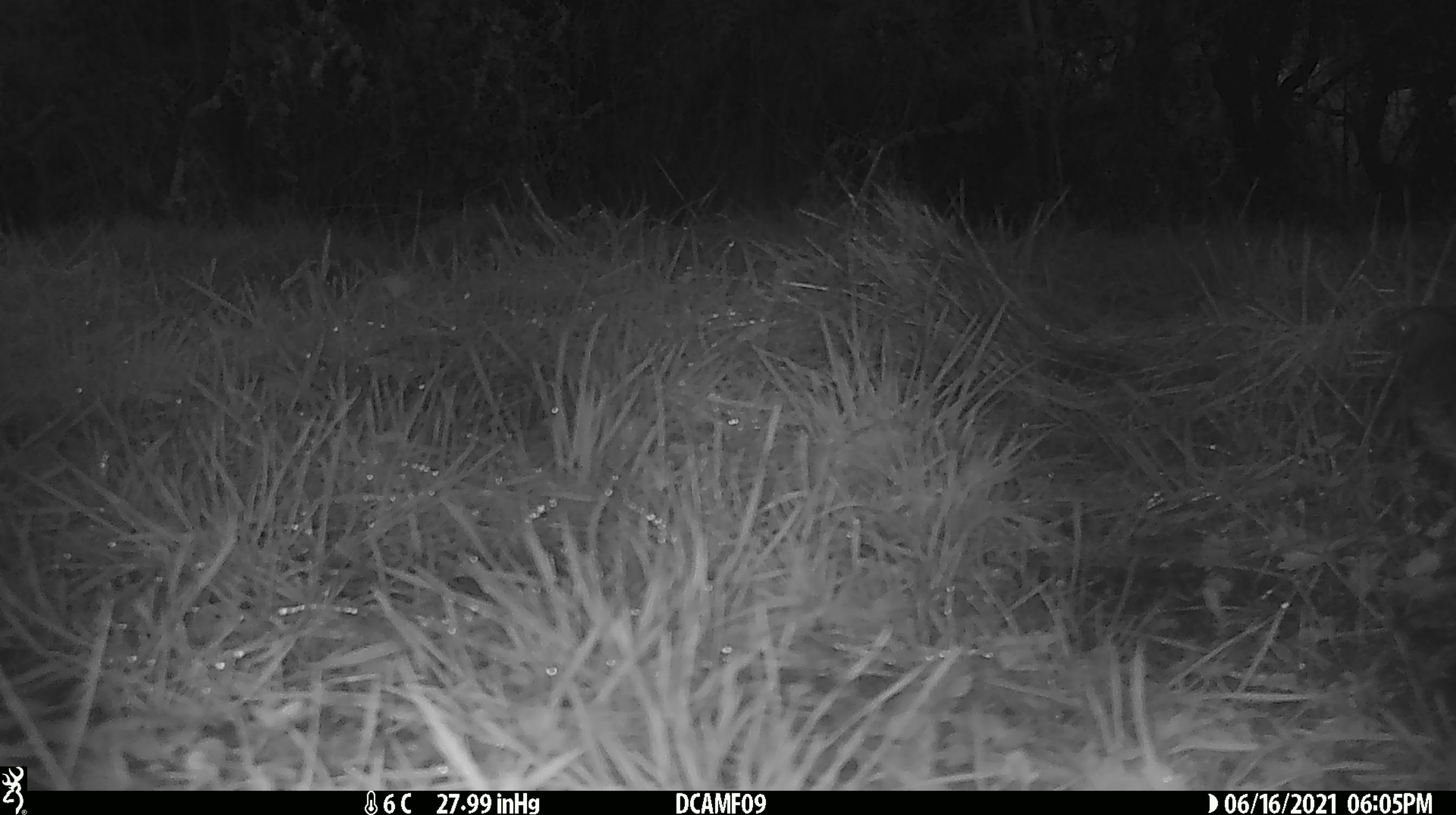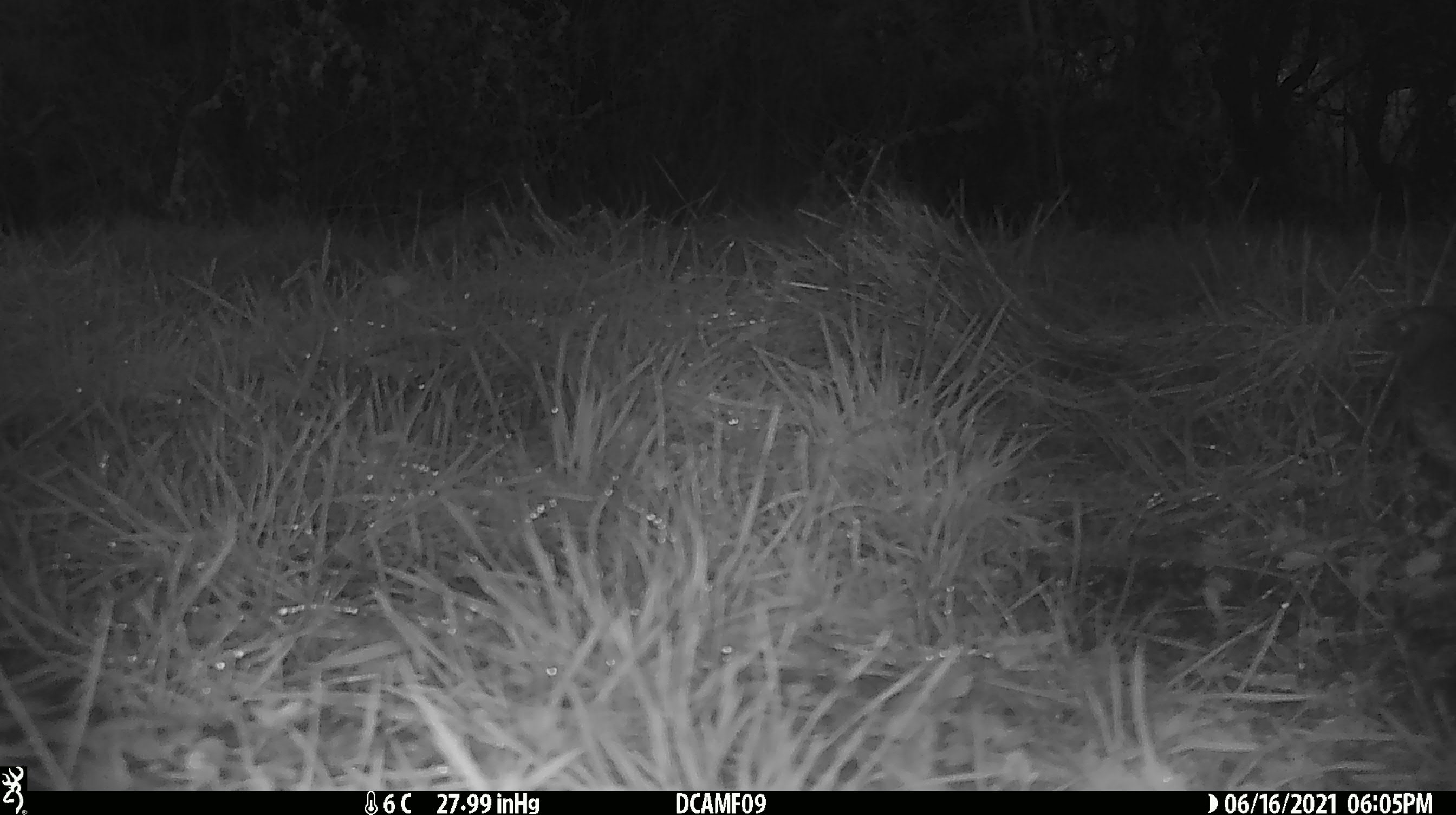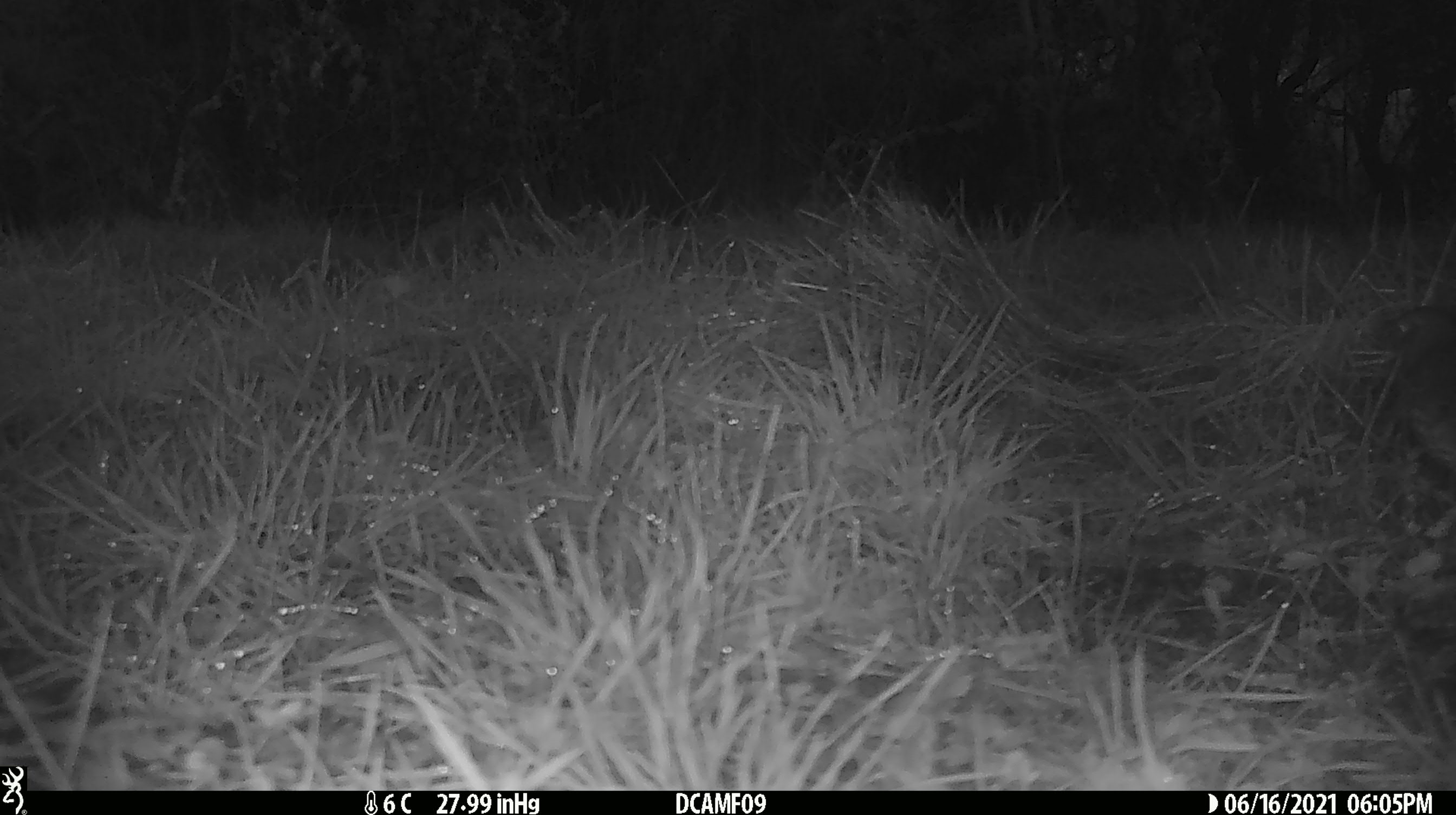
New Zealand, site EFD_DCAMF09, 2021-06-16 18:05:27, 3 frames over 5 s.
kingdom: Animalia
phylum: Chordata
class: Aves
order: Passeriformes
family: Turdidae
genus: Turdus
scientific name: Turdus philomelos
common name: song thrush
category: thrush